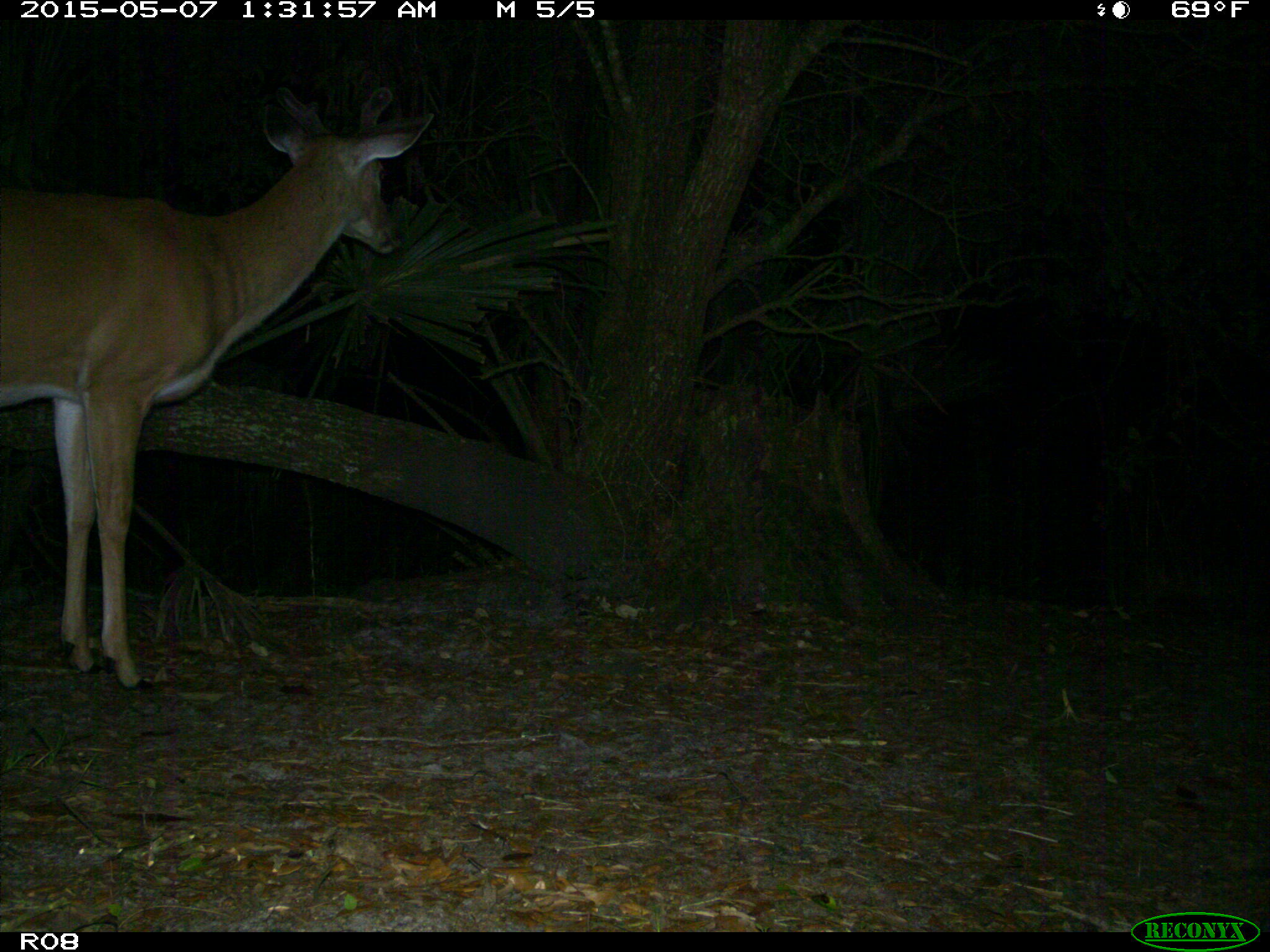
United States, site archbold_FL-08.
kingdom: Animalia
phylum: Chordata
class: Mammalia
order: Artiodactyla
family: Cervidae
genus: Odocoileus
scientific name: Odocoileus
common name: deer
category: unidentified deer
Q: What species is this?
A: Unidentified deer (deer) (Odocoileus).